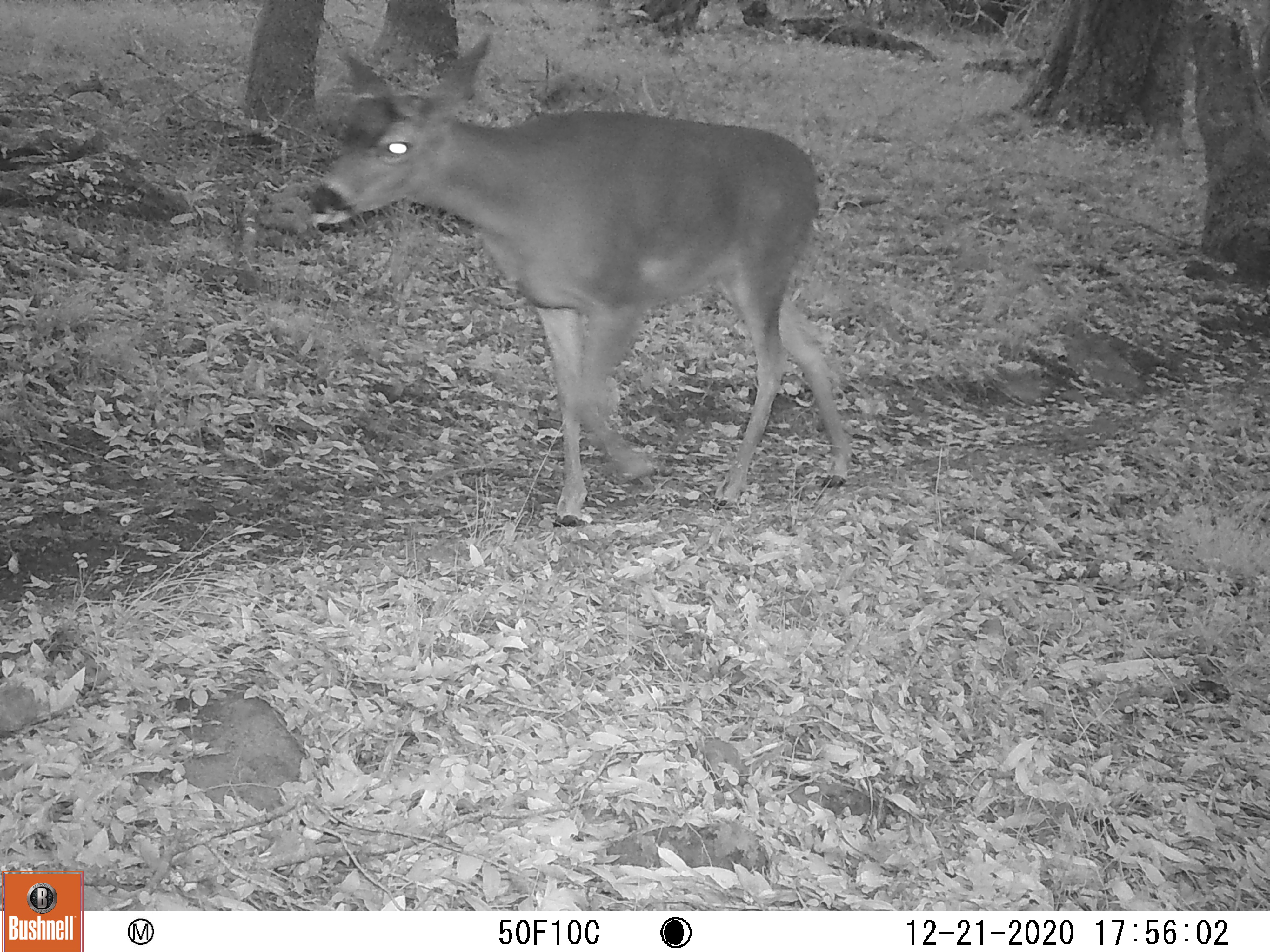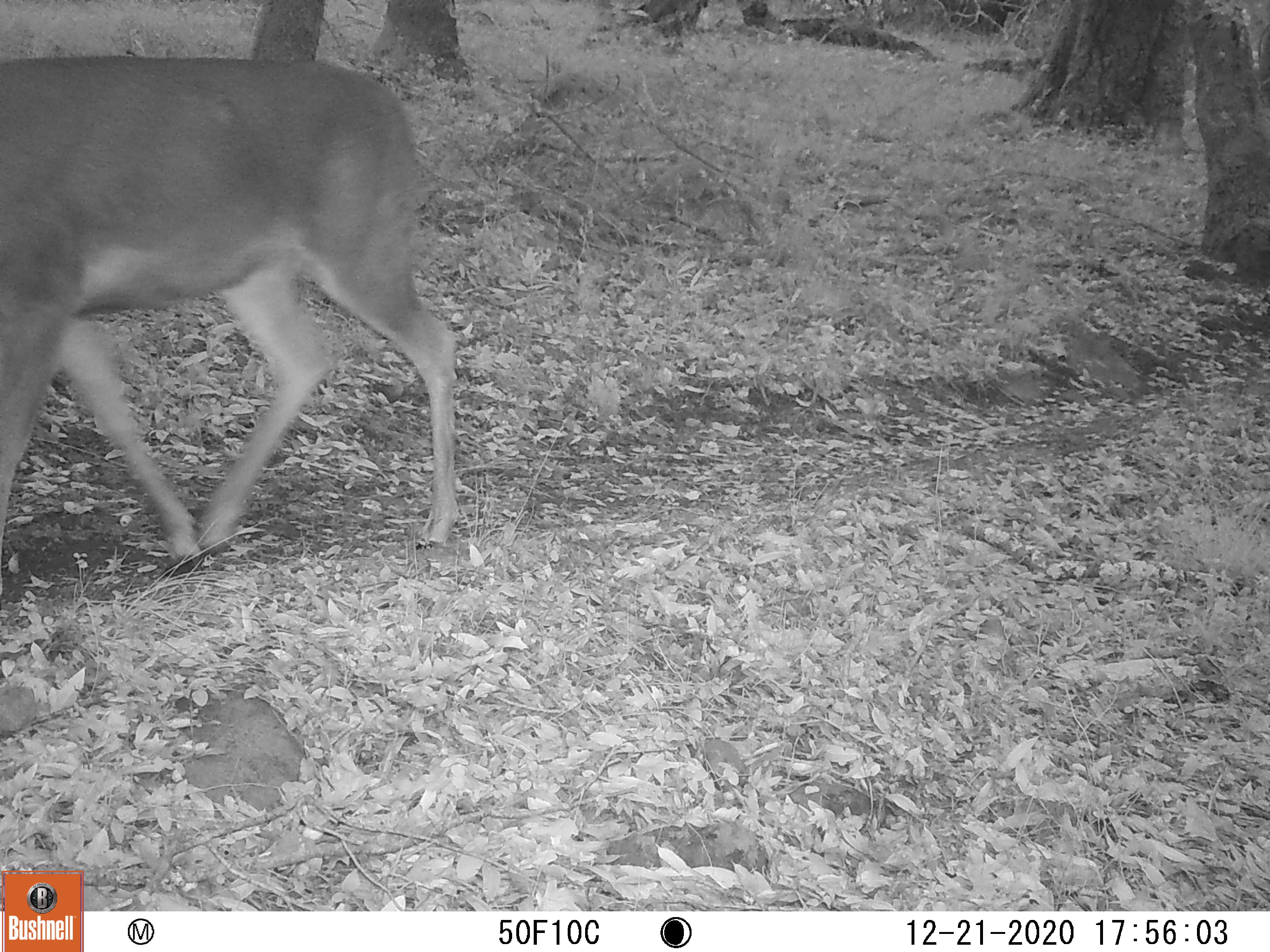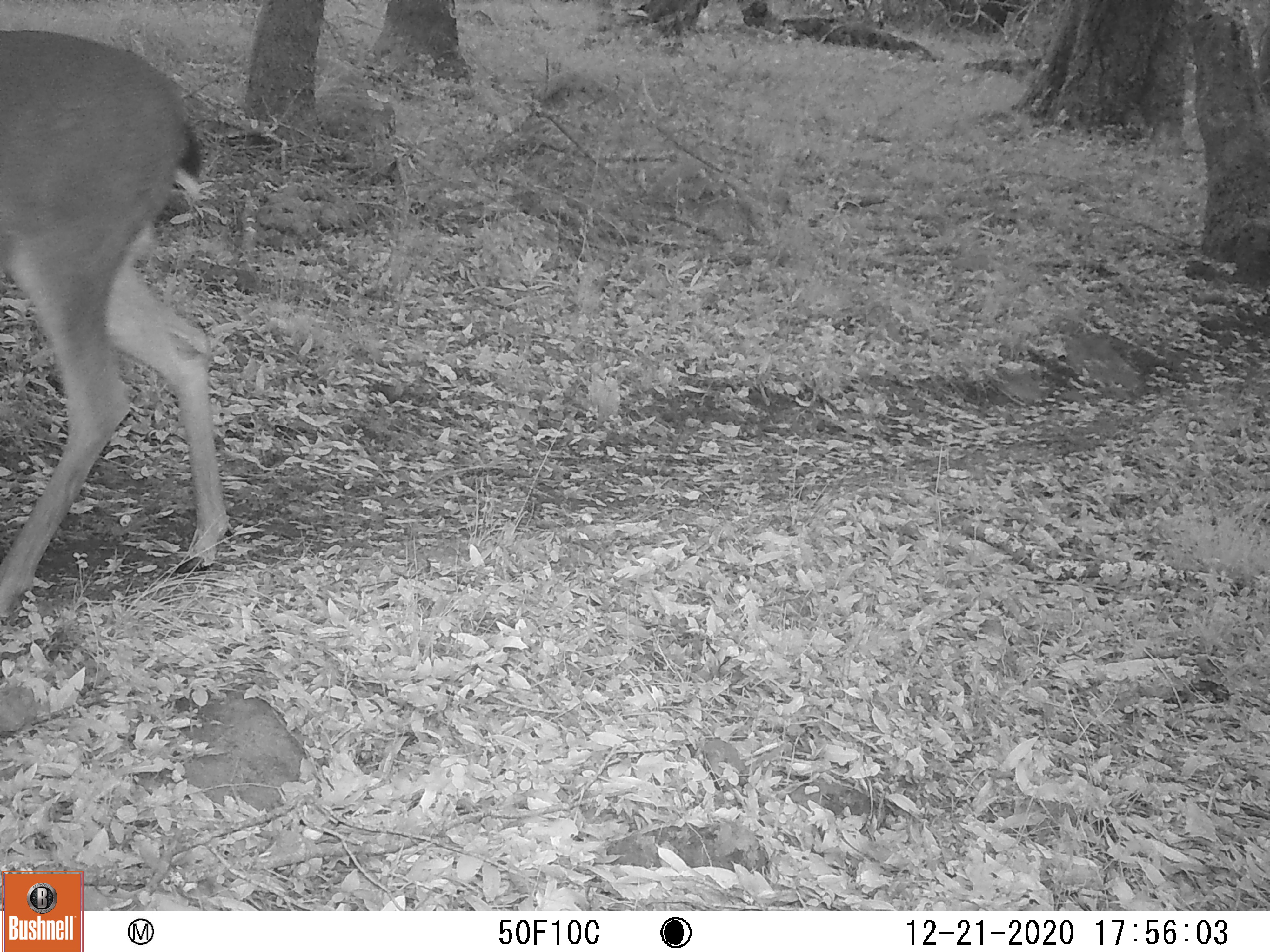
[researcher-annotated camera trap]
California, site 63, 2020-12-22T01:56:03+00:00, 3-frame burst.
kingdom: Animalia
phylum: Chordata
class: Mammalia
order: Artiodactyla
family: Cervidae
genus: Odocoileus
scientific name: Odocoileus hemionus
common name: mule deer